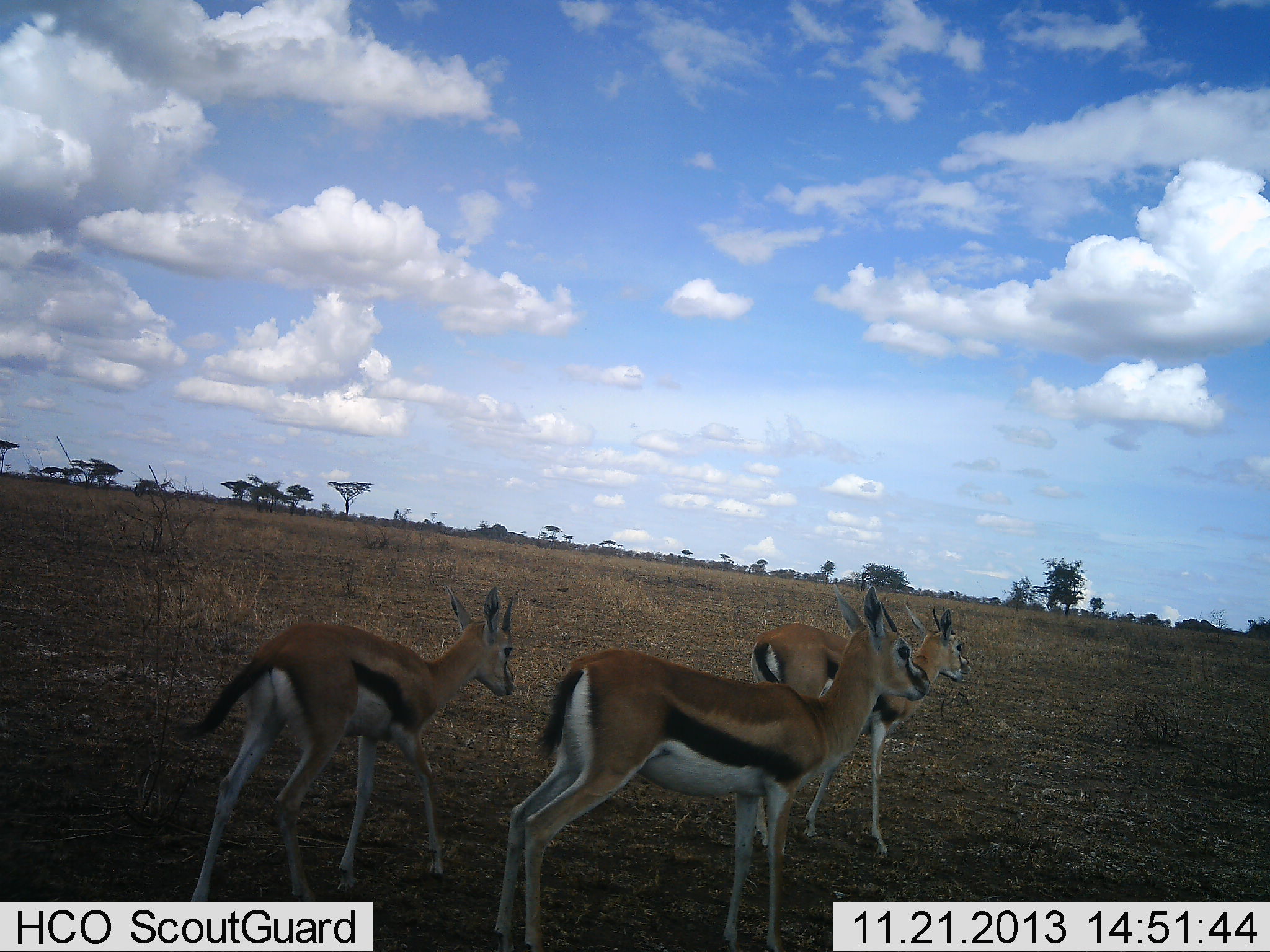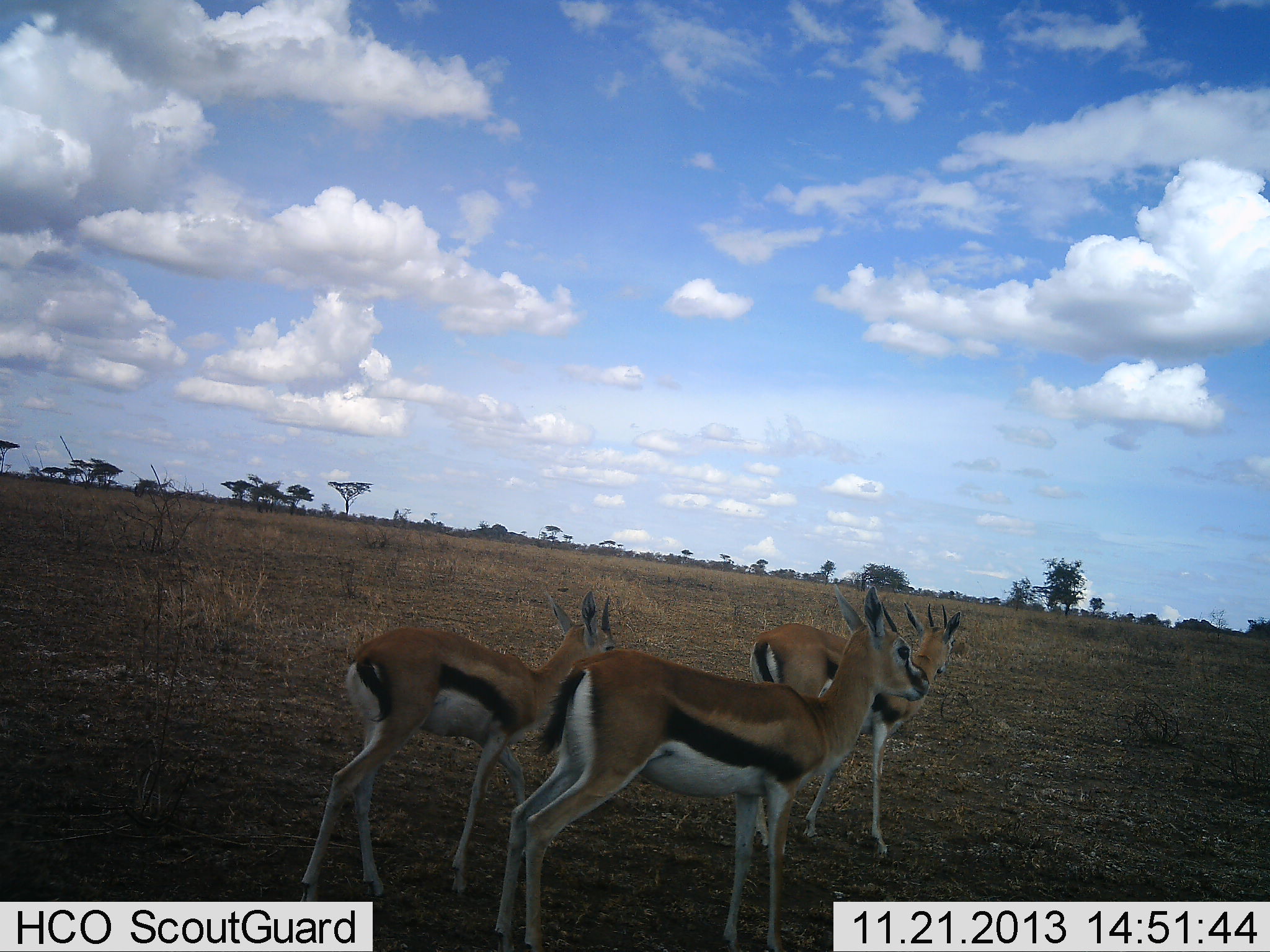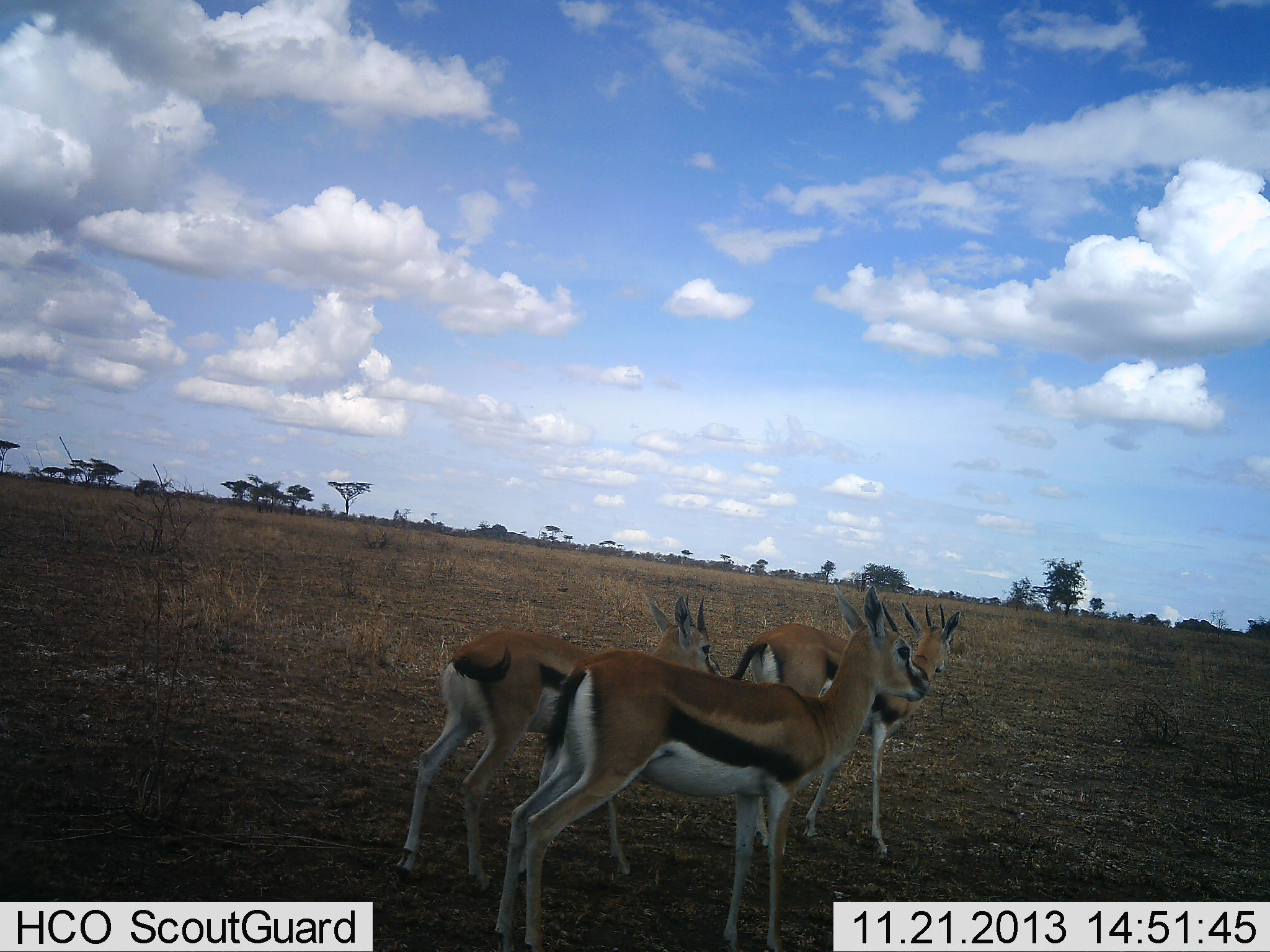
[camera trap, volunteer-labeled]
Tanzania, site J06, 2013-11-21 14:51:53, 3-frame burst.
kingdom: Animalia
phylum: Chordata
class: Mammalia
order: Artiodactyla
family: Bovidae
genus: Eudorcas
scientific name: Eudorcas thomsonii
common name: thomson's gazelle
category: gazellethomsons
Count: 3.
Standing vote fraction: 100%.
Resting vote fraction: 0%.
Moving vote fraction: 70%.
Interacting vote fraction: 10%.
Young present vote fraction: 10%.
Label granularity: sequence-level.